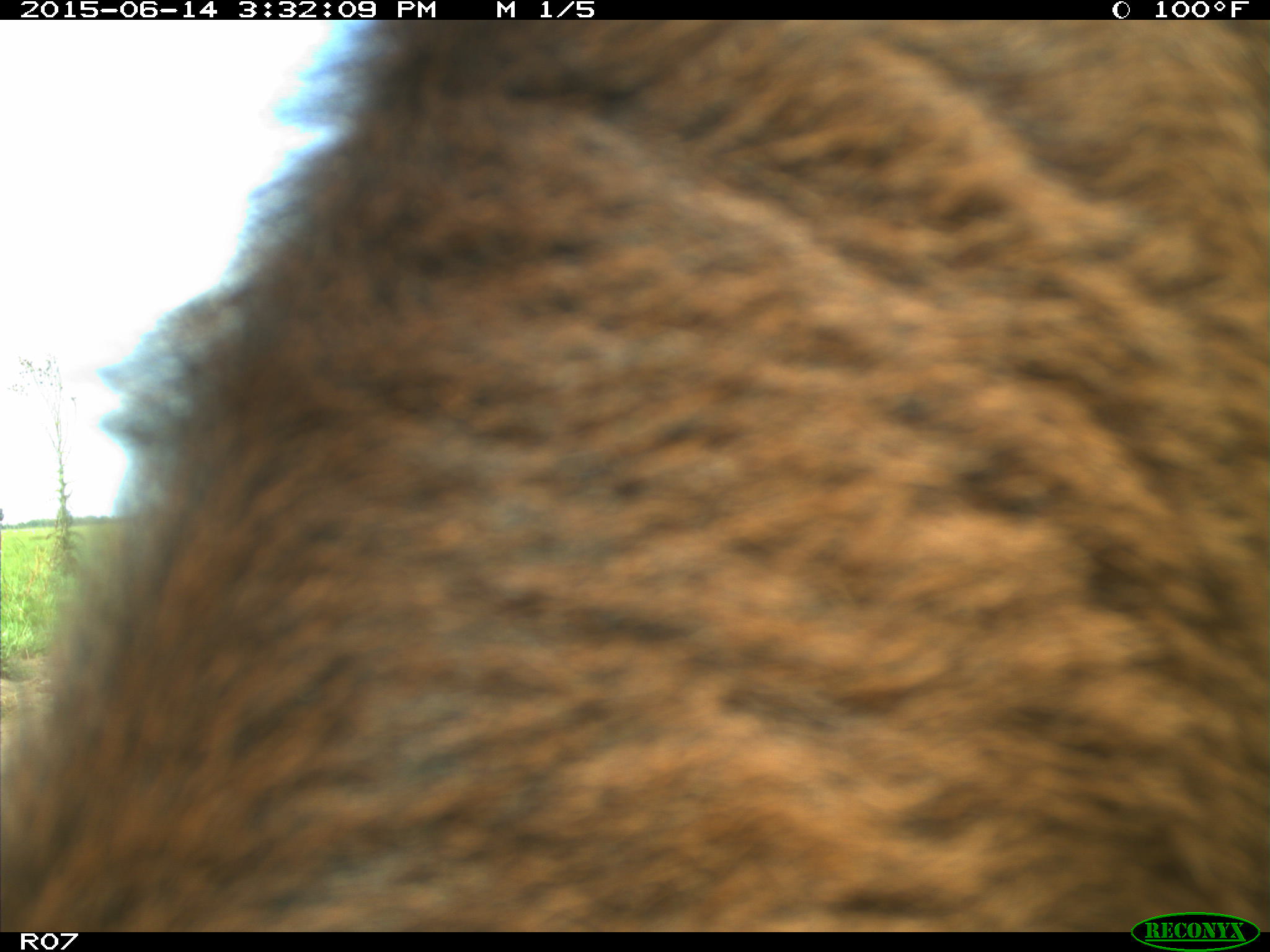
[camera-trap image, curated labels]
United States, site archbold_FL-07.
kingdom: Animalia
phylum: Chordata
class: Mammalia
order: Artiodactyla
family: Bovidae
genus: Bos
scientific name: Bos taurus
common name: domestic cow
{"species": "Bos taurus (domestic cow)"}